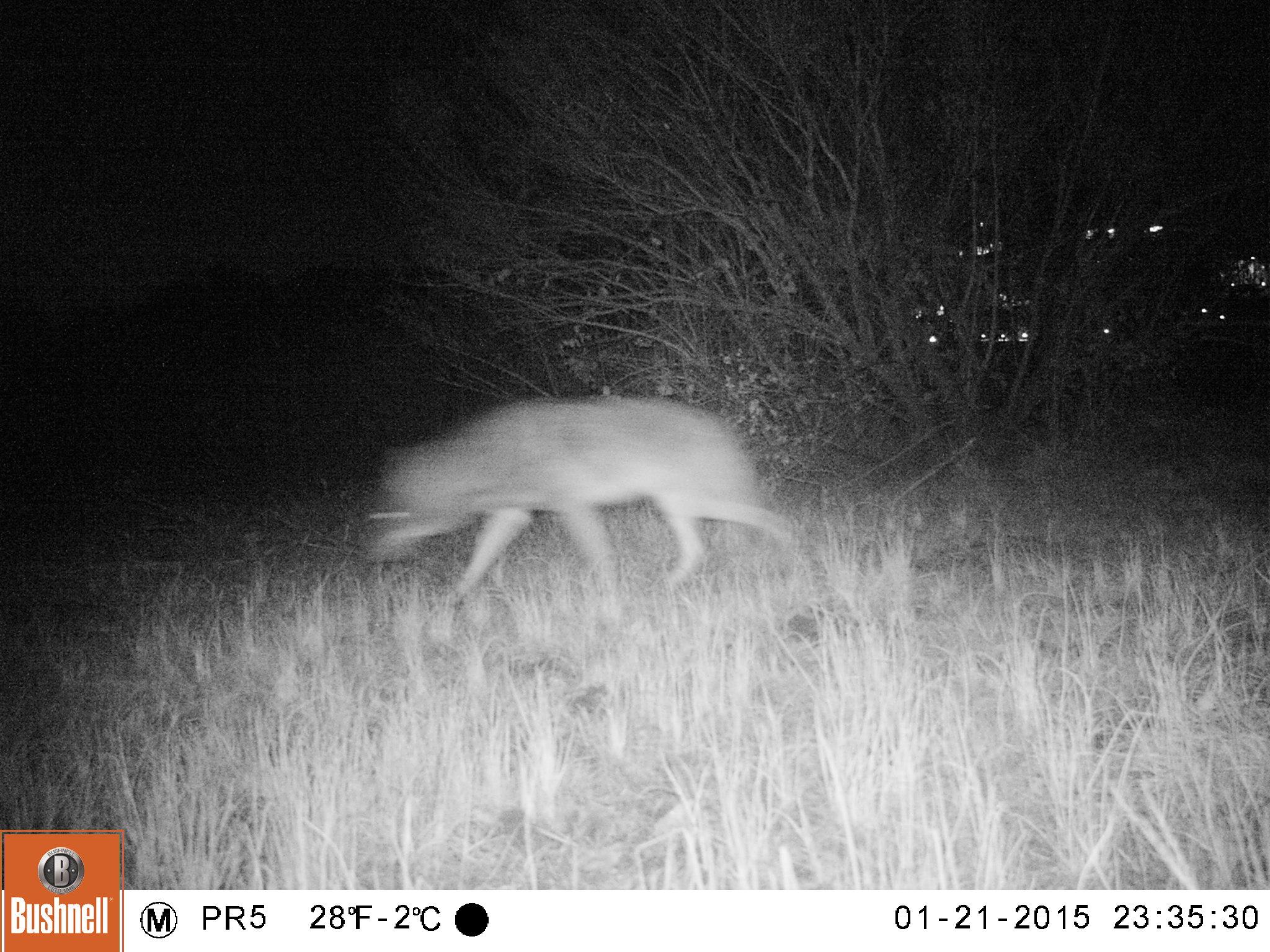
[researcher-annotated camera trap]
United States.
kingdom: Animalia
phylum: Chordata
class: Mammalia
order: Carnivora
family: Canidae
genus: Canis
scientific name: Canis latrans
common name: coyote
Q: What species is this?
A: Coyote (Canis latrans).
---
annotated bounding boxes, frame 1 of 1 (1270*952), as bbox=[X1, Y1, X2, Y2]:
Coyote: bbox=[350, 381, 809, 609]